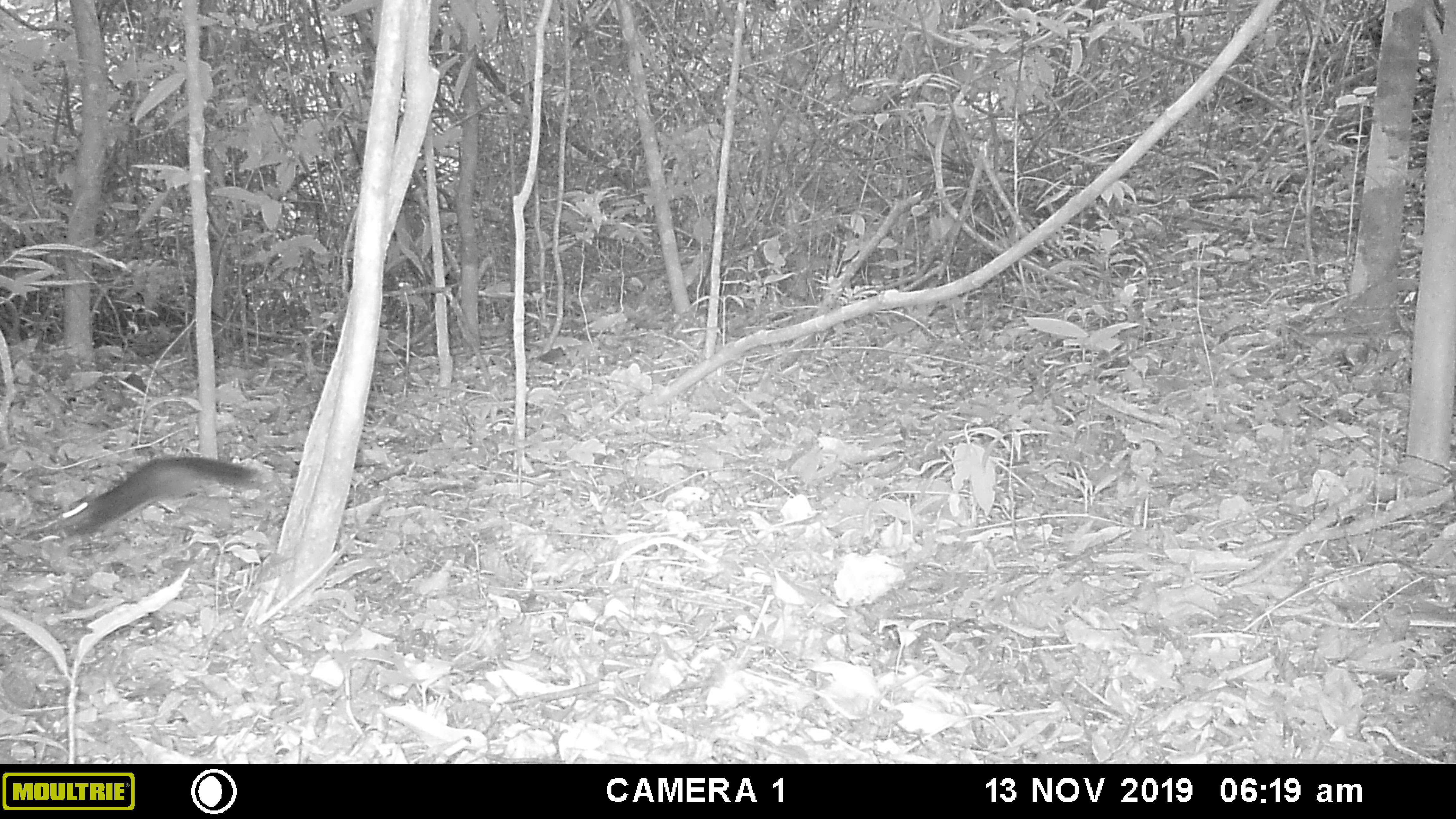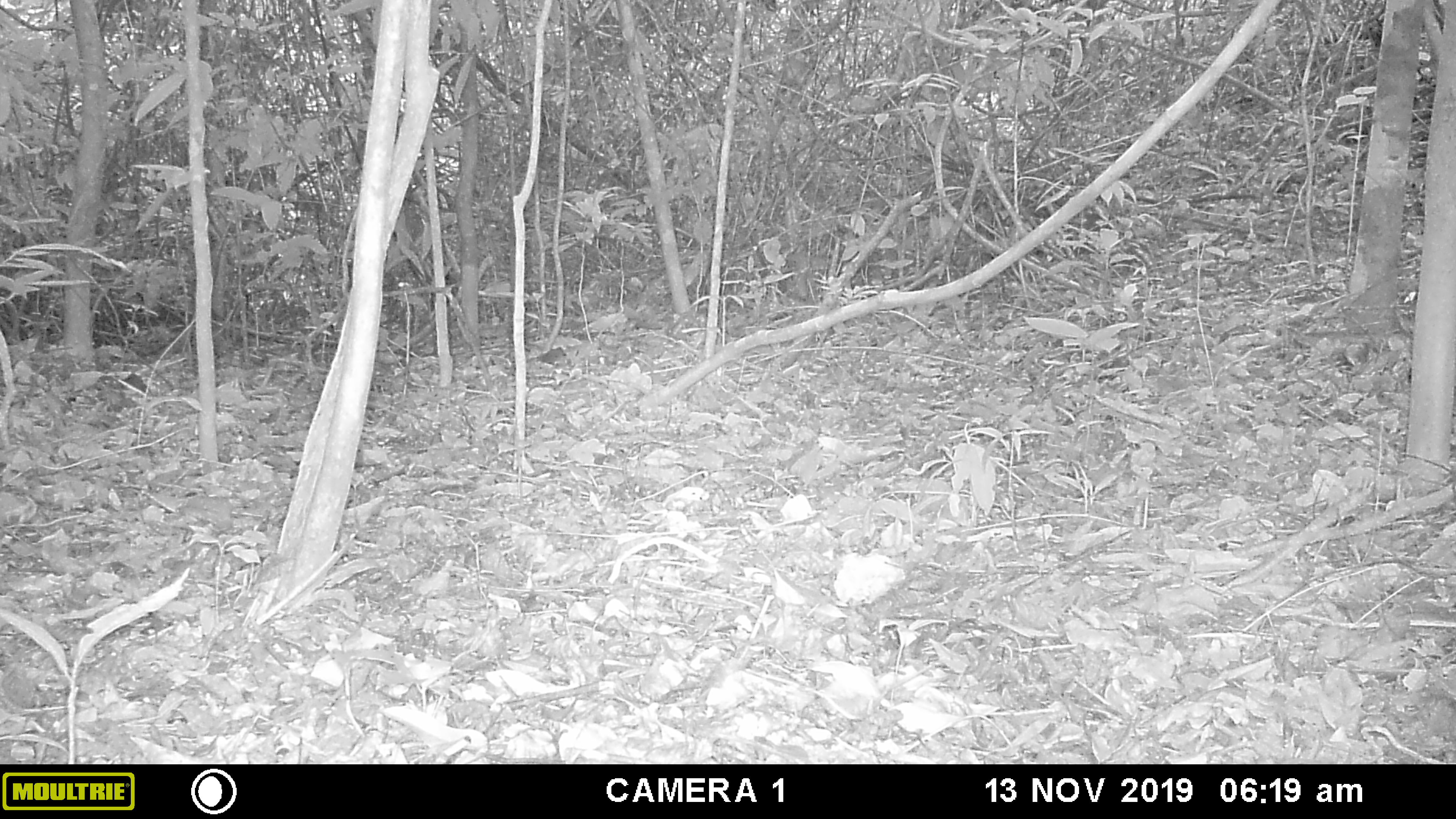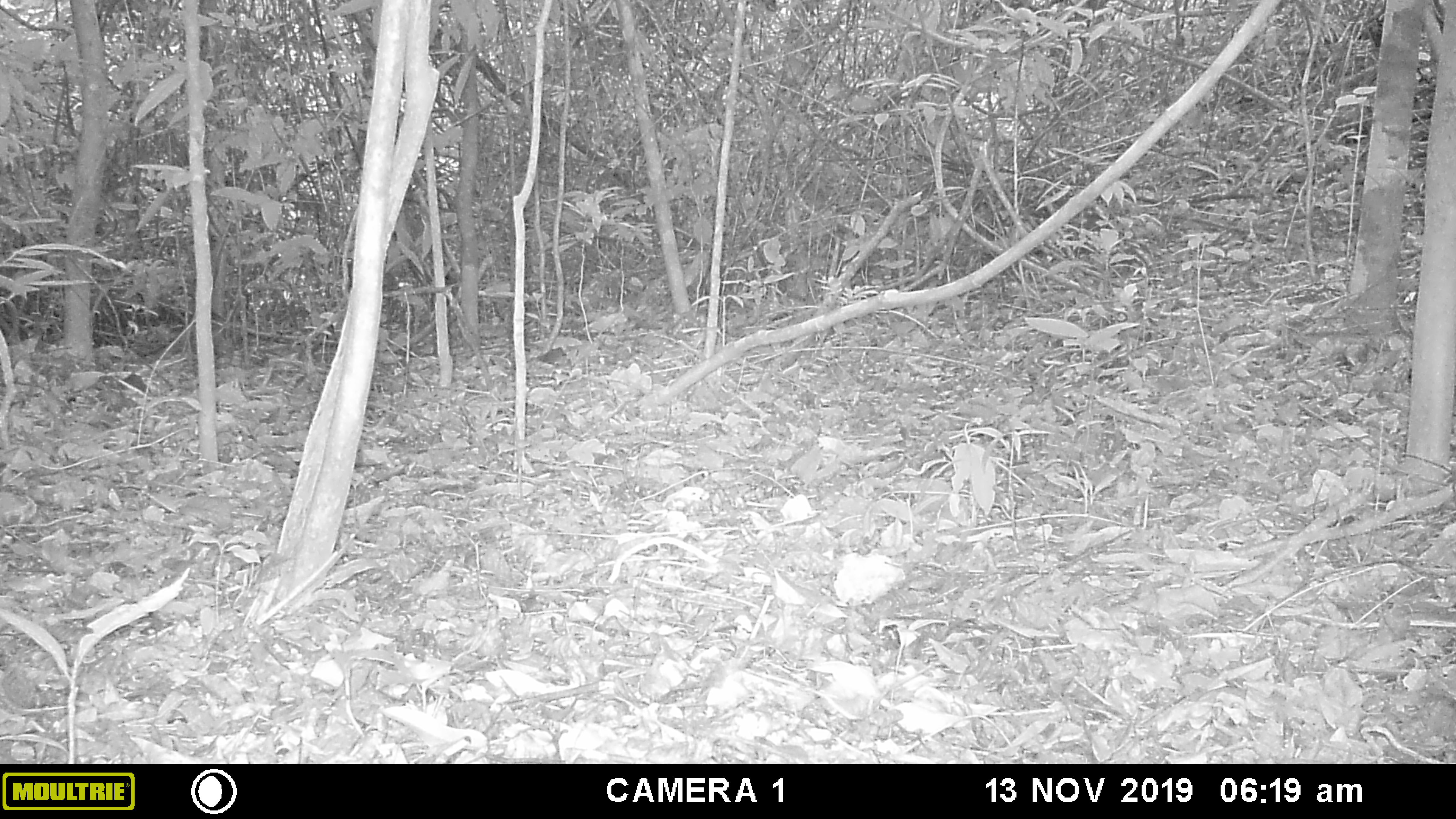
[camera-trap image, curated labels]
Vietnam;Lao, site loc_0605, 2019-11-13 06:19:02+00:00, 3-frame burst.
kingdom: Animalia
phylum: Chordata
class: Mammalia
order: Rodentia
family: Sciuridae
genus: Dremomys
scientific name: Dremomys rufigenis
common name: red-cheeked squirrel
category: red cheeked squirrel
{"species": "red cheeked squirrel (red-cheeked squirrel) (Dremomys rufigenis)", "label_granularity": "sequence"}